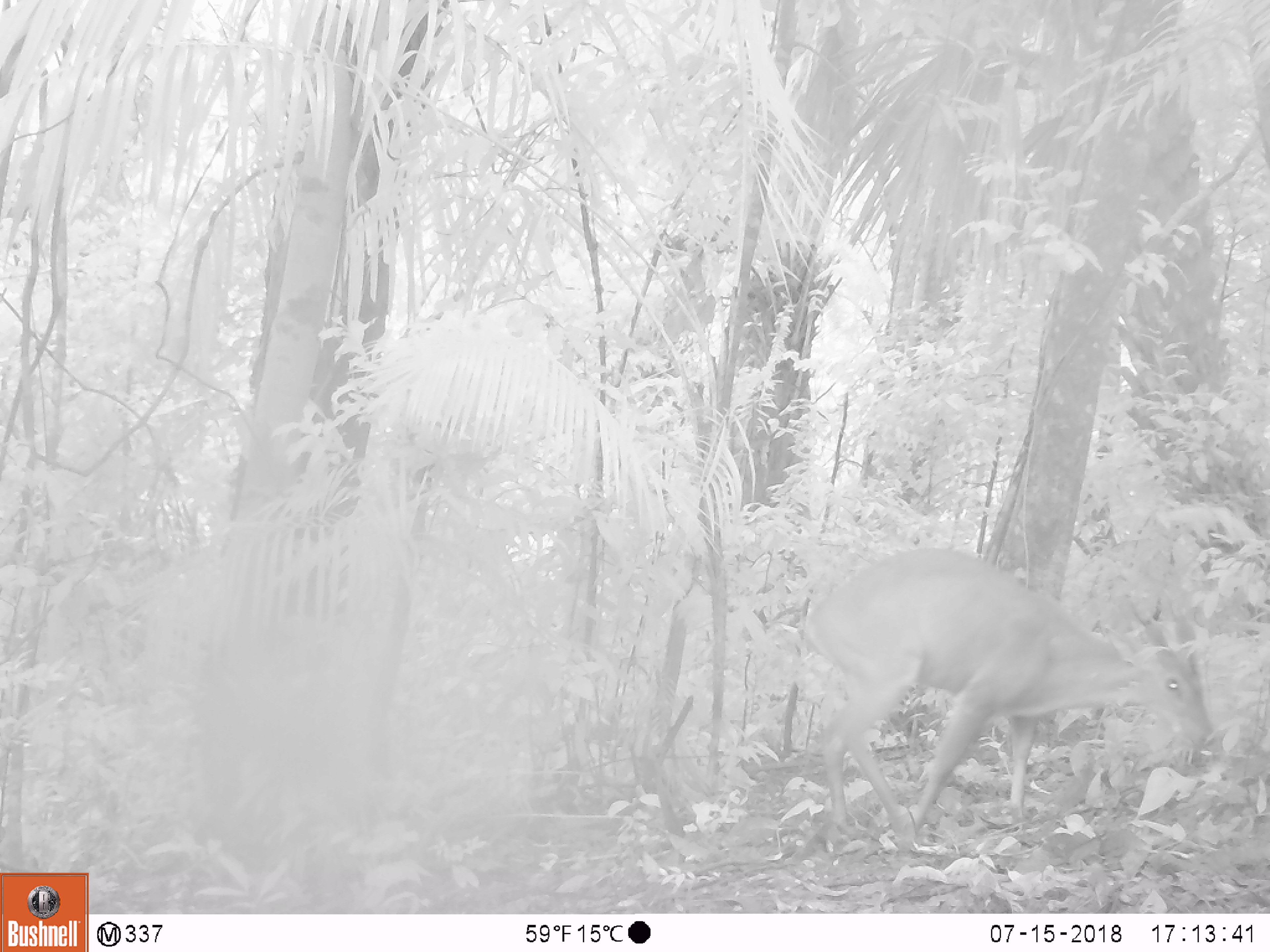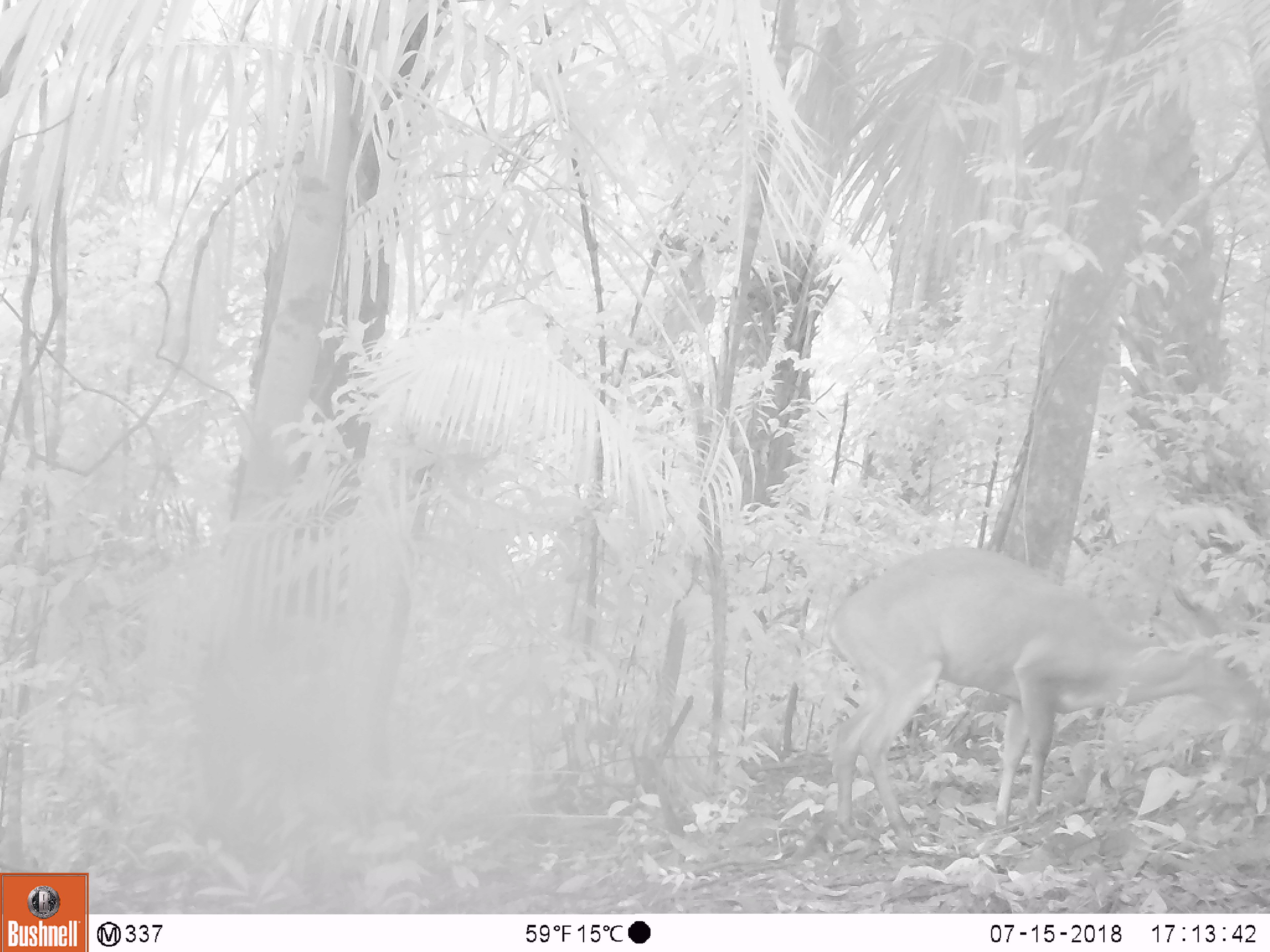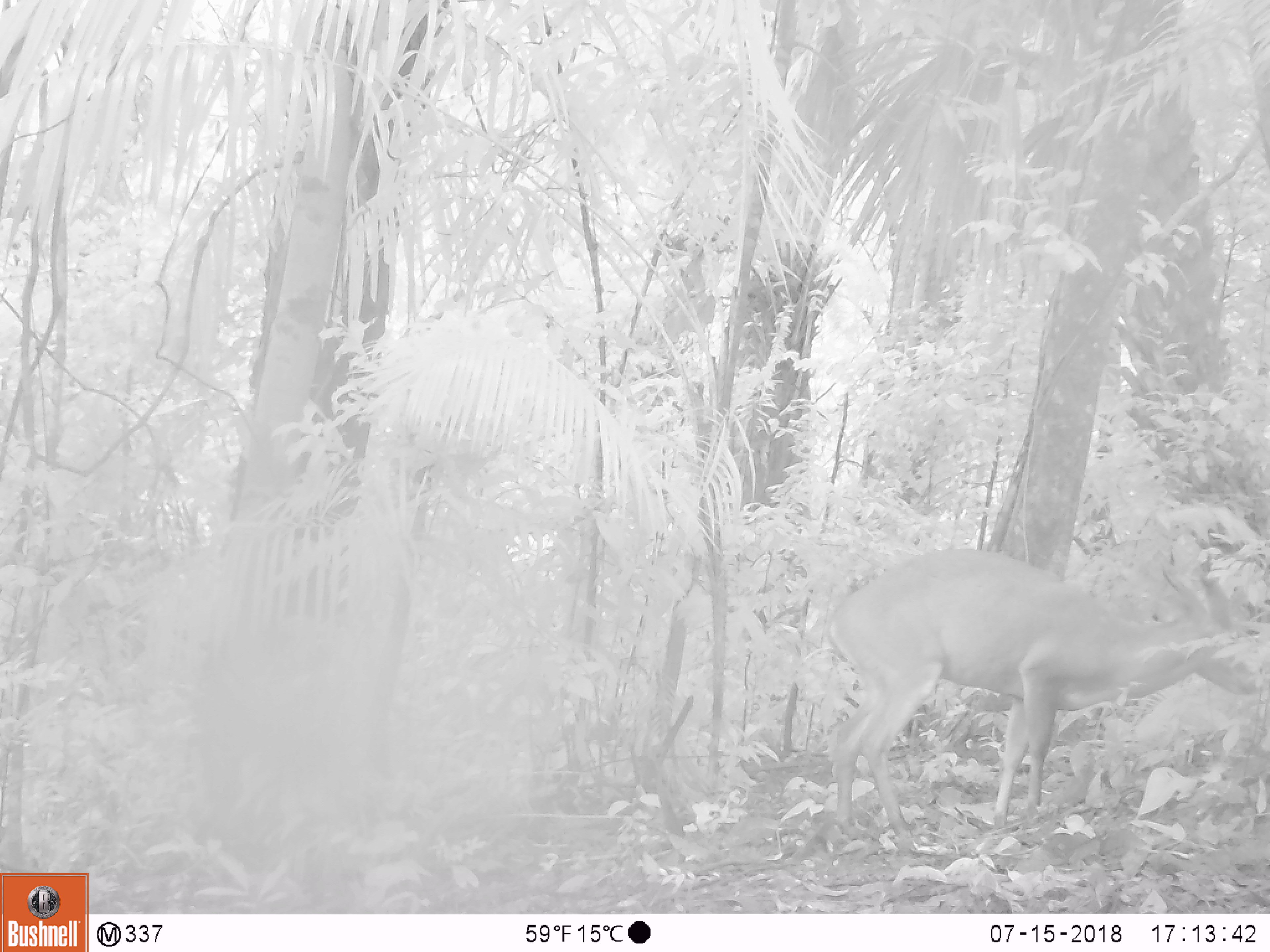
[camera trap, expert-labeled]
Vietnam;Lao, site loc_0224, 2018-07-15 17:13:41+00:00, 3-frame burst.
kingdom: Animalia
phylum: Chordata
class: Mammalia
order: Artiodactyla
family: Cervidae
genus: Muntiacus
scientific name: Muntiacus vuquangensis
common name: large-antlered muntjac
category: large antlered muntjac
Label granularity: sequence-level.